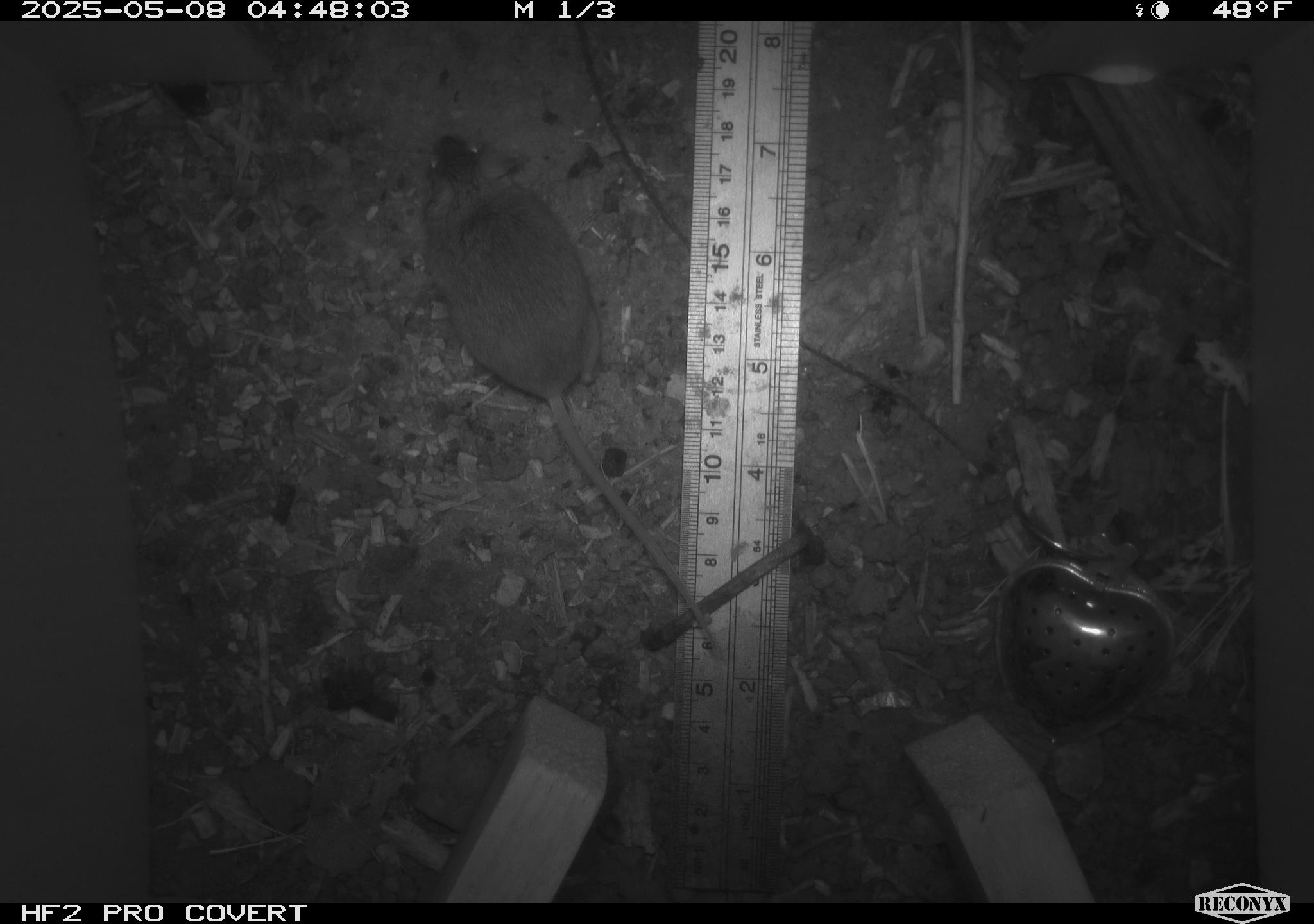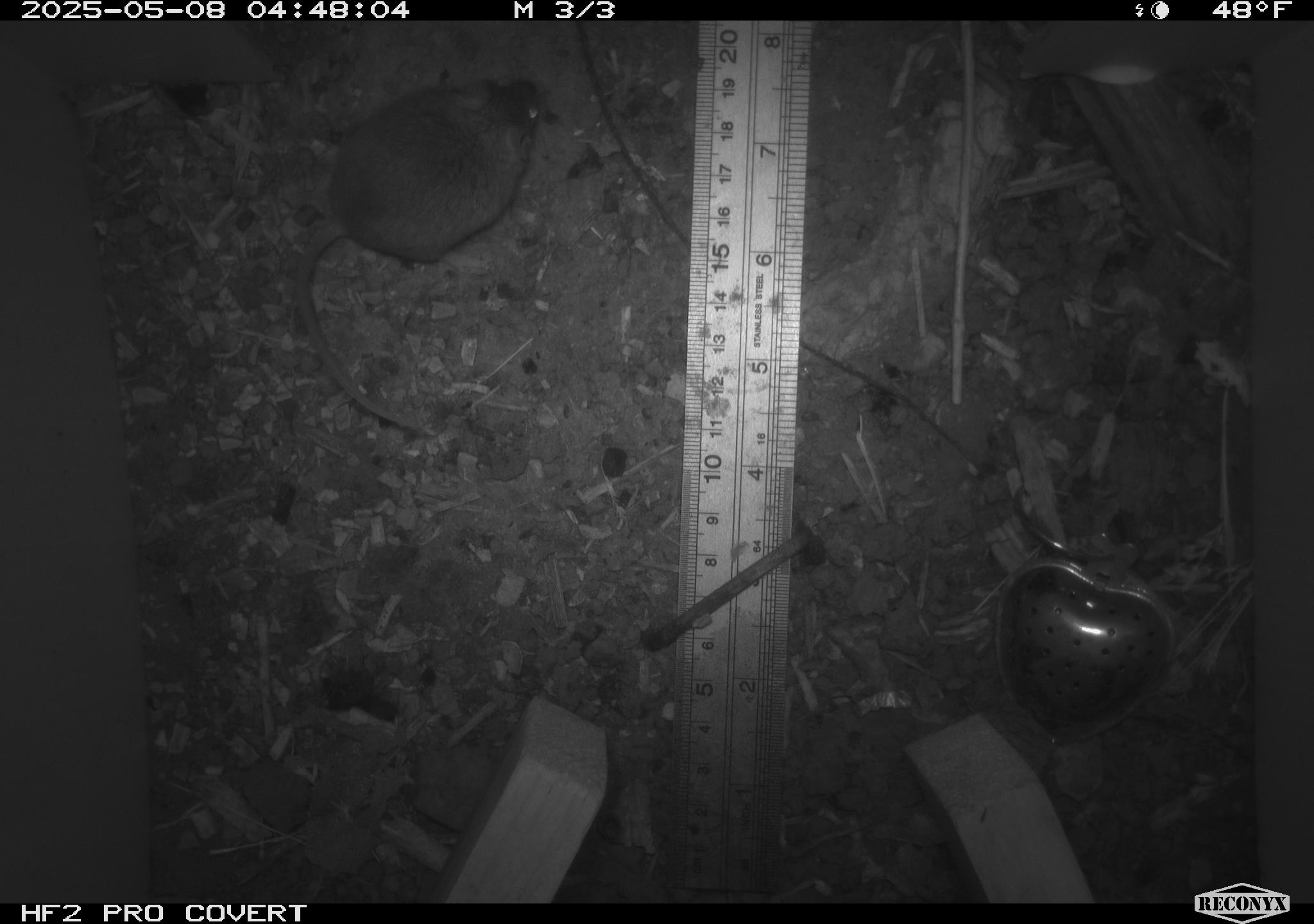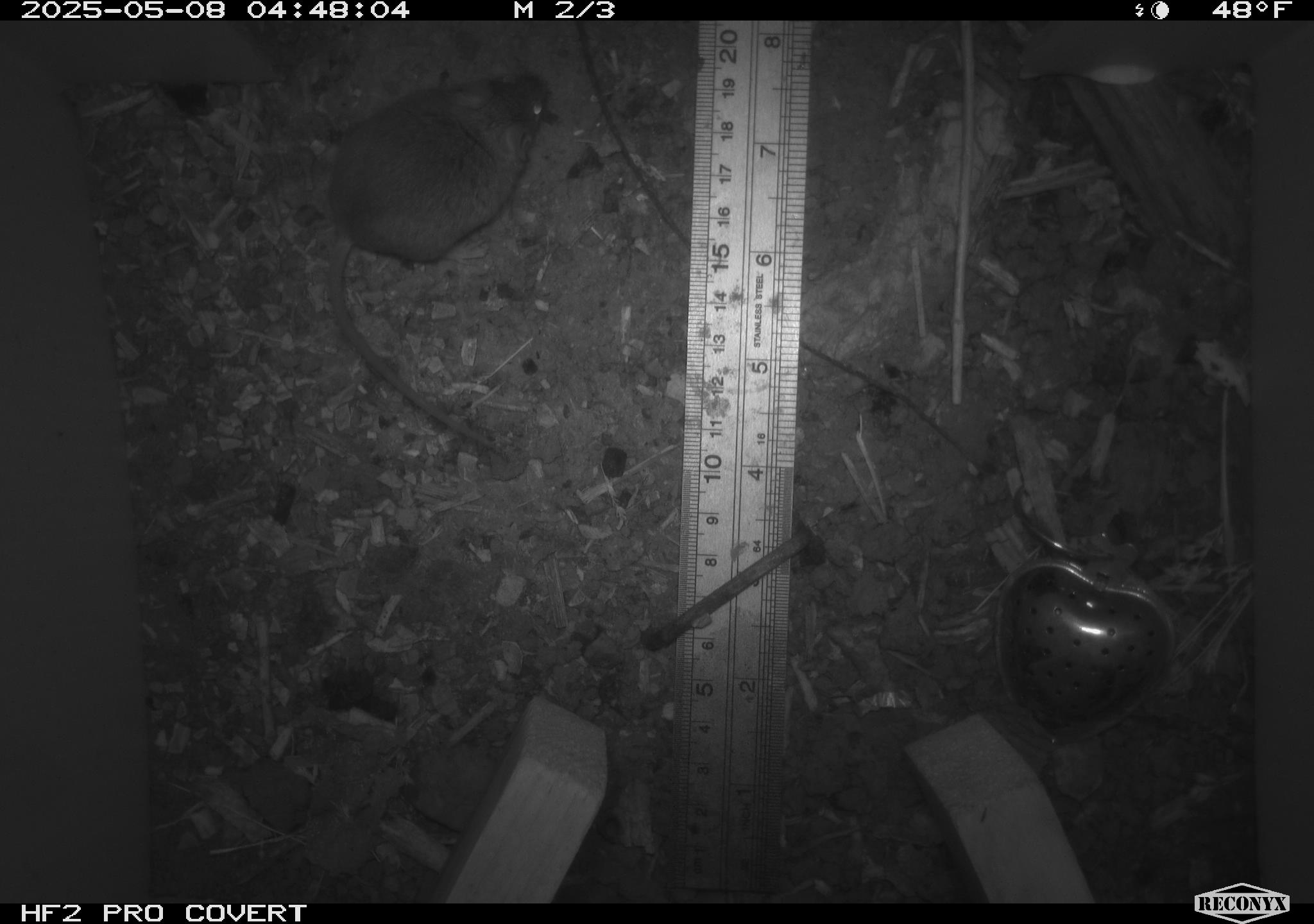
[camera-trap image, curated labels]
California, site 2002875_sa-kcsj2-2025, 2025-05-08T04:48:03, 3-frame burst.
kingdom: Animalia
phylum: Chordata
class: Mammalia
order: Rodentia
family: Muridae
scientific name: Muridae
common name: murids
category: muridae family